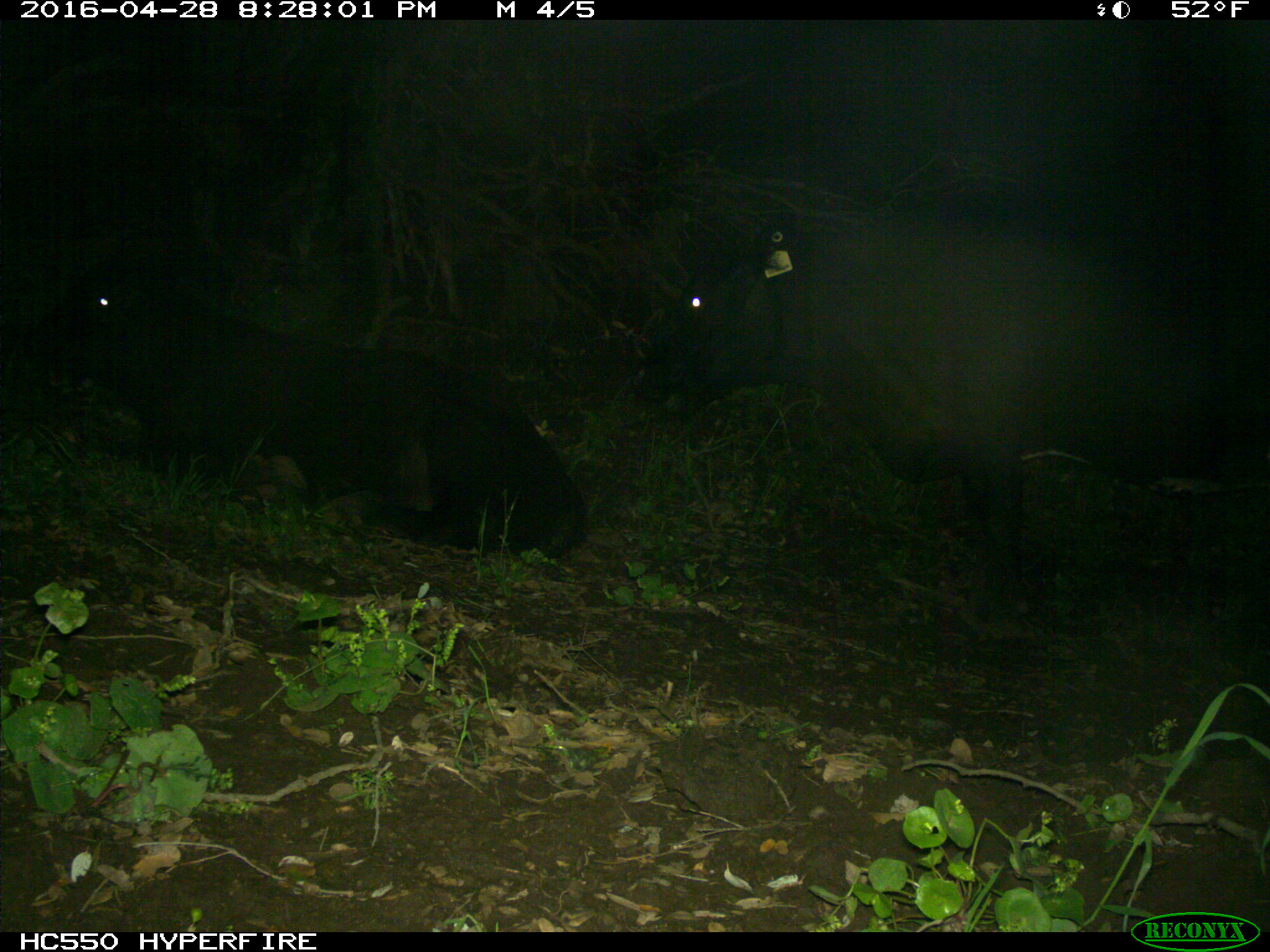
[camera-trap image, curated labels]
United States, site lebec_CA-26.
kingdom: Animalia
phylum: Chordata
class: Mammalia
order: Artiodactyla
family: Bovidae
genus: Bos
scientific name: Bos taurus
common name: domestic cow